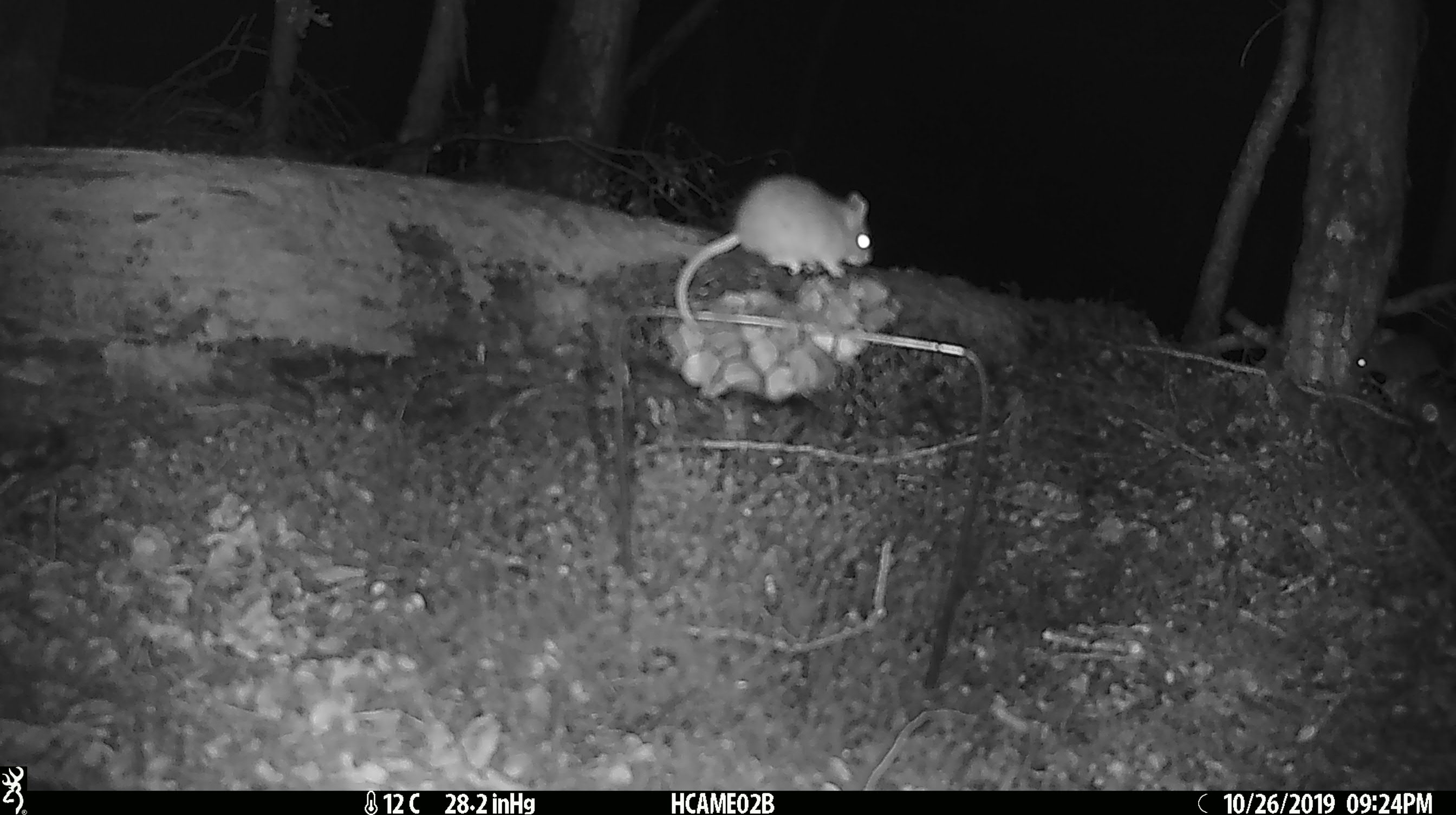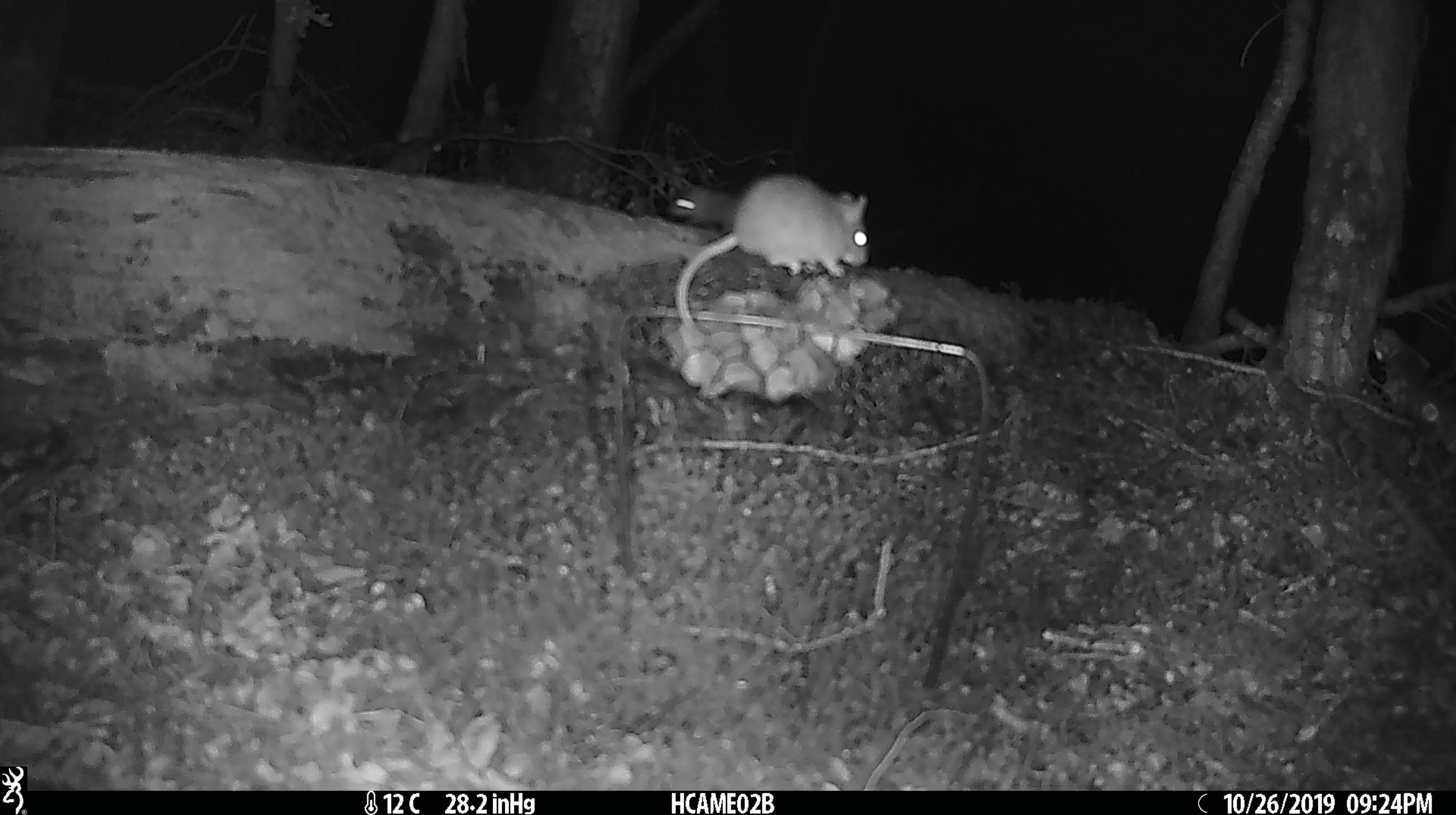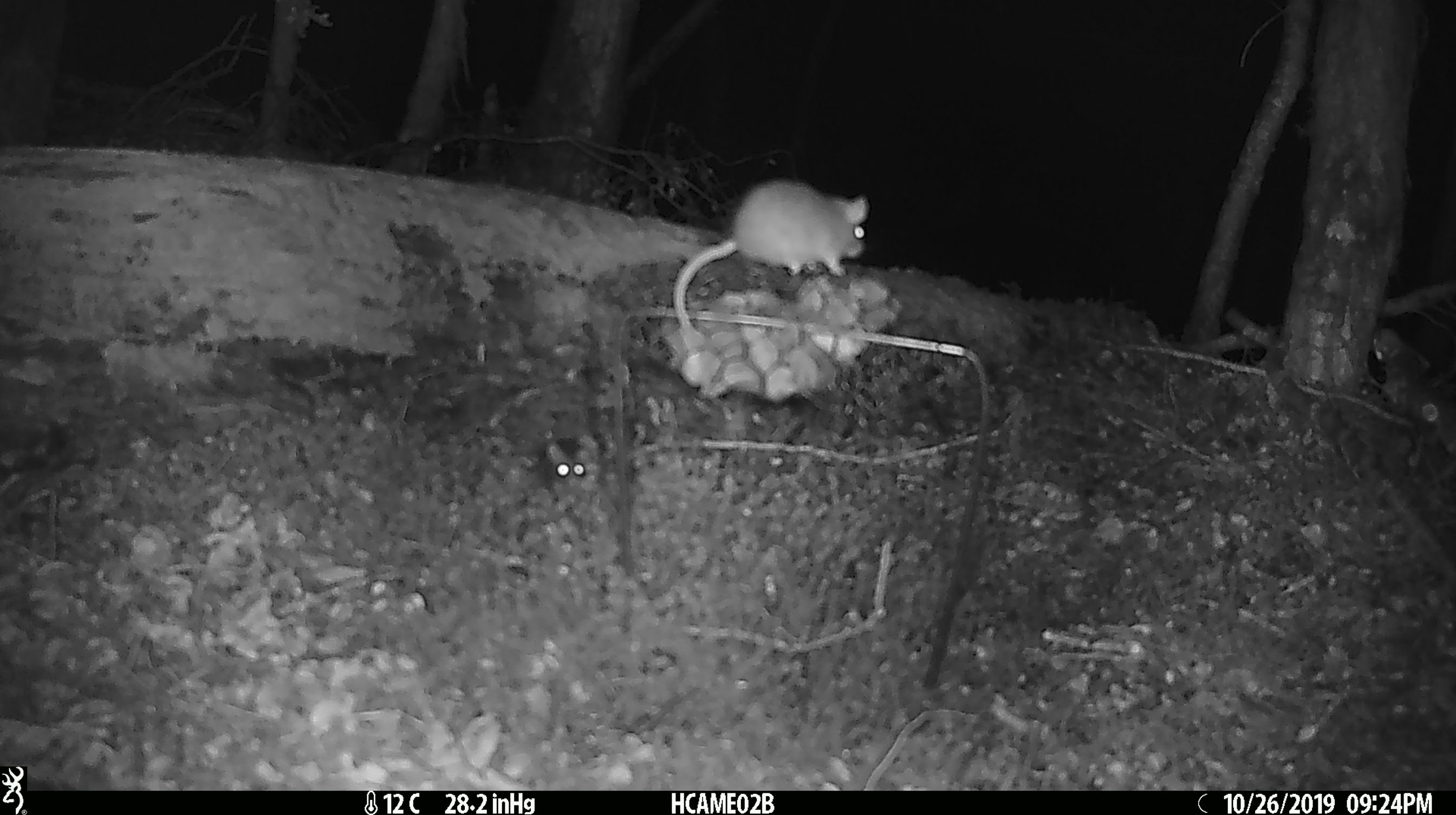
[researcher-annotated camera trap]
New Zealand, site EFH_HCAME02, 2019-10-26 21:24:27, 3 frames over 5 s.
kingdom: Animalia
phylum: Chordata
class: Mammalia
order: Rodentia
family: Muridae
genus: Mus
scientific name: Mus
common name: mouse